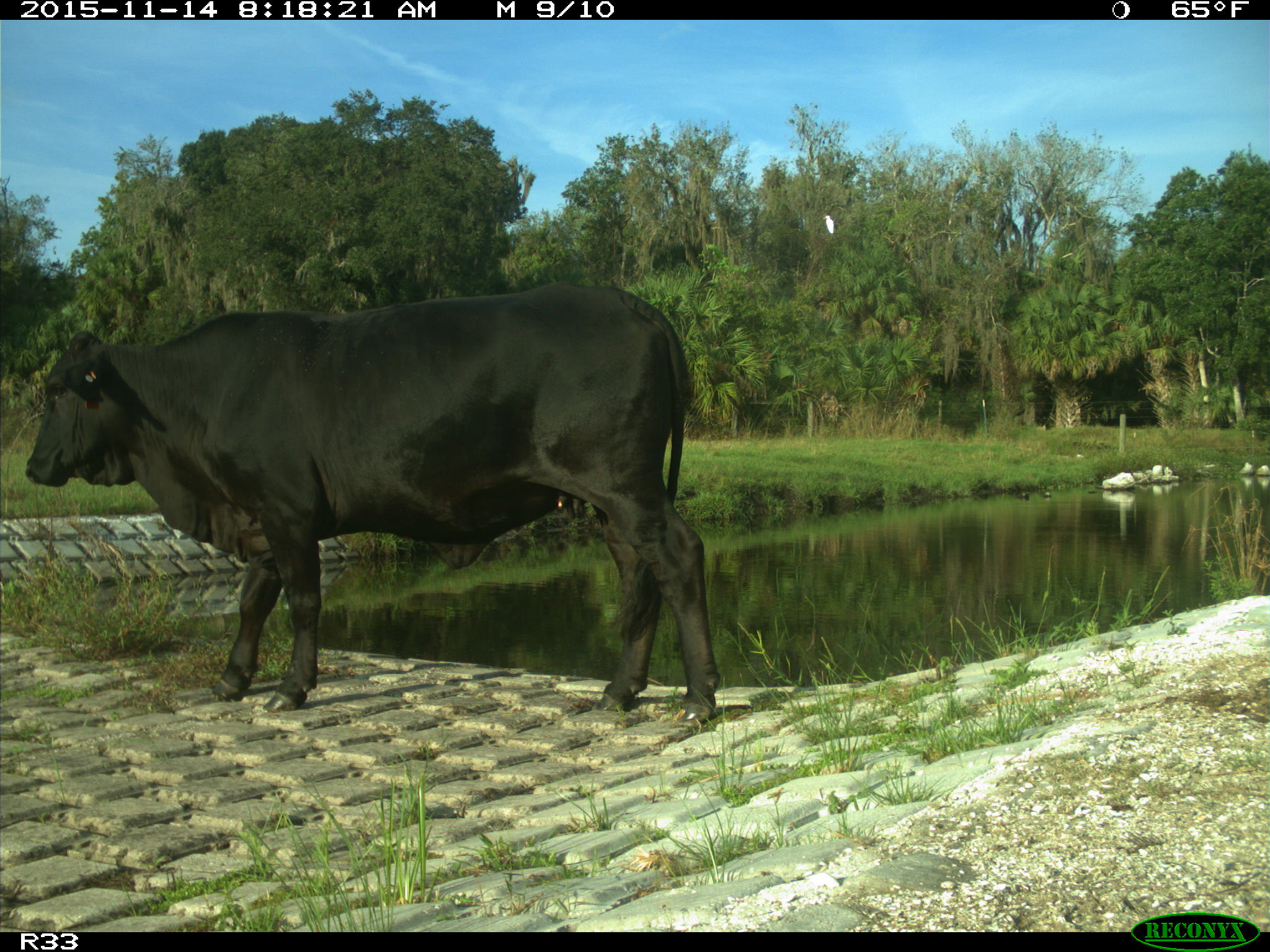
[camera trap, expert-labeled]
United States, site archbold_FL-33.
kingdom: Animalia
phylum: Chordata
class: Mammalia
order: Artiodactyla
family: Bovidae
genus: Bos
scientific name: Bos taurus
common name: domestic cow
Bos taurus (domestic cow).